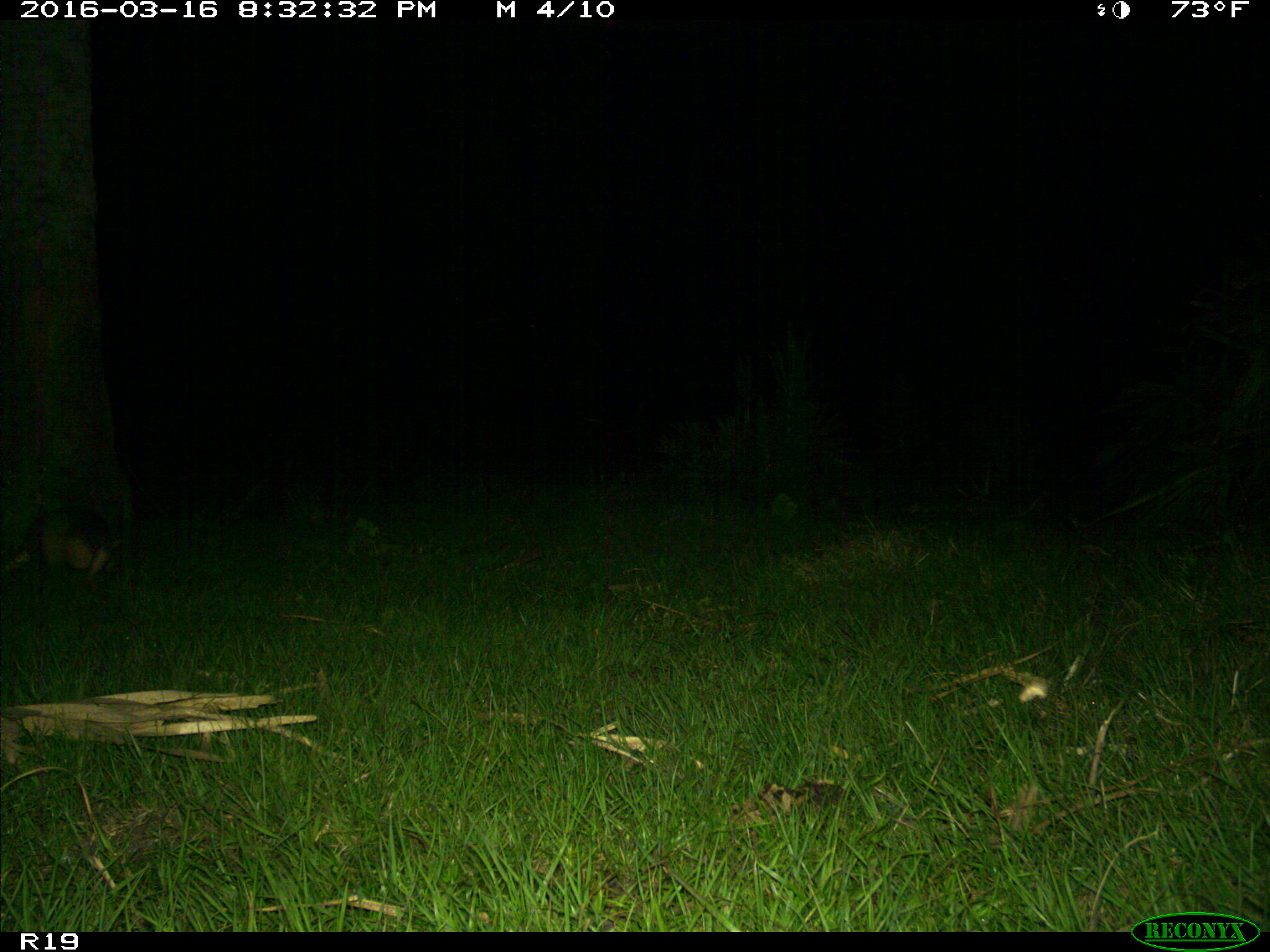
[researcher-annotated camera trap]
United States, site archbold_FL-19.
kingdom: Animalia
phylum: Chordata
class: Mammalia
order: Cingulata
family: Dasypodidae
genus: Dasypus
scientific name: Dasypus novemcinctus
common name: nine-banded armadillo